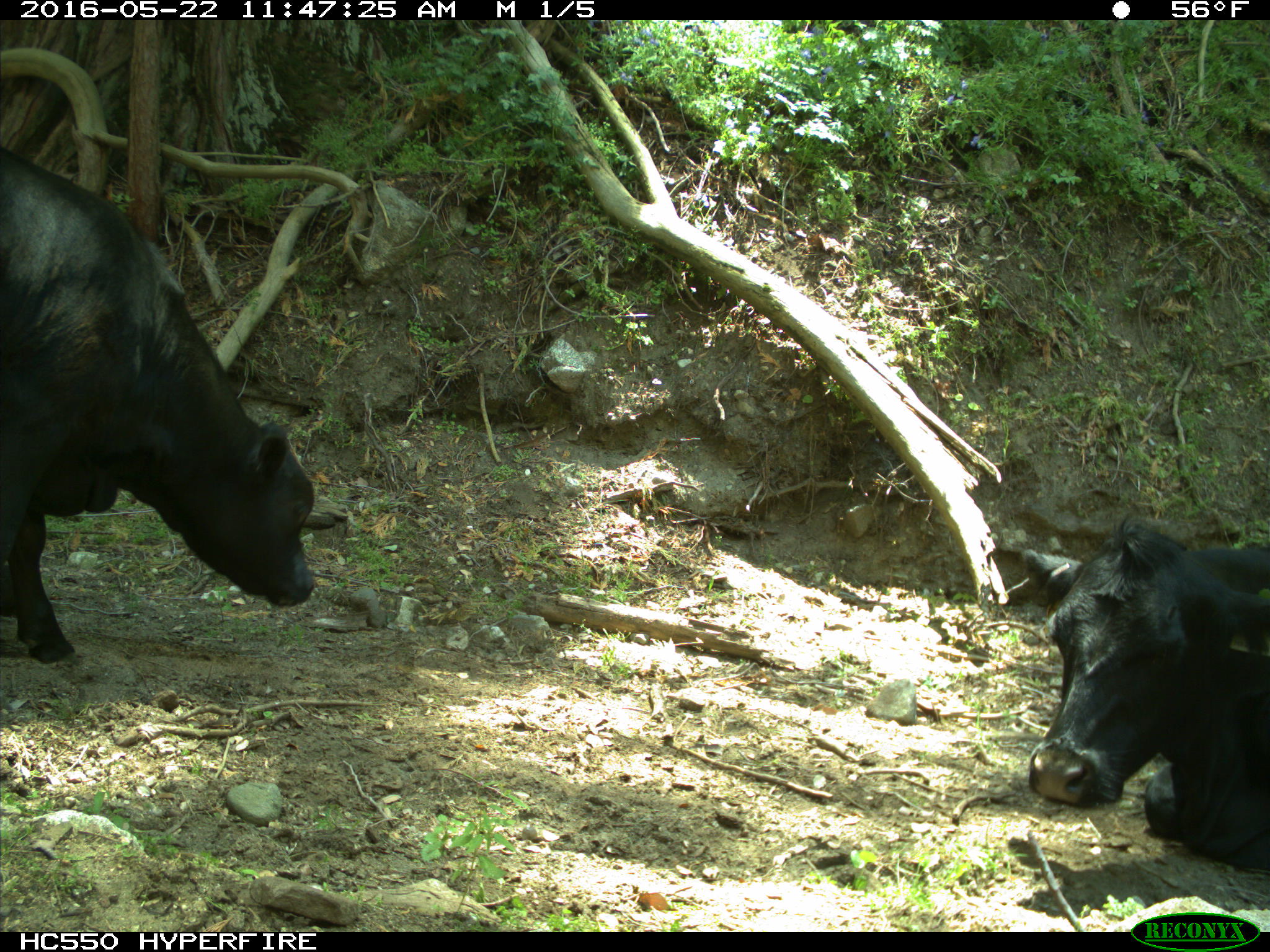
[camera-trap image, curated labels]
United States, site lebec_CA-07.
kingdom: Animalia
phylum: Chordata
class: Mammalia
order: Artiodactyla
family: Bovidae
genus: Bos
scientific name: Bos taurus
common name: domestic cow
Bos taurus (domestic cow).